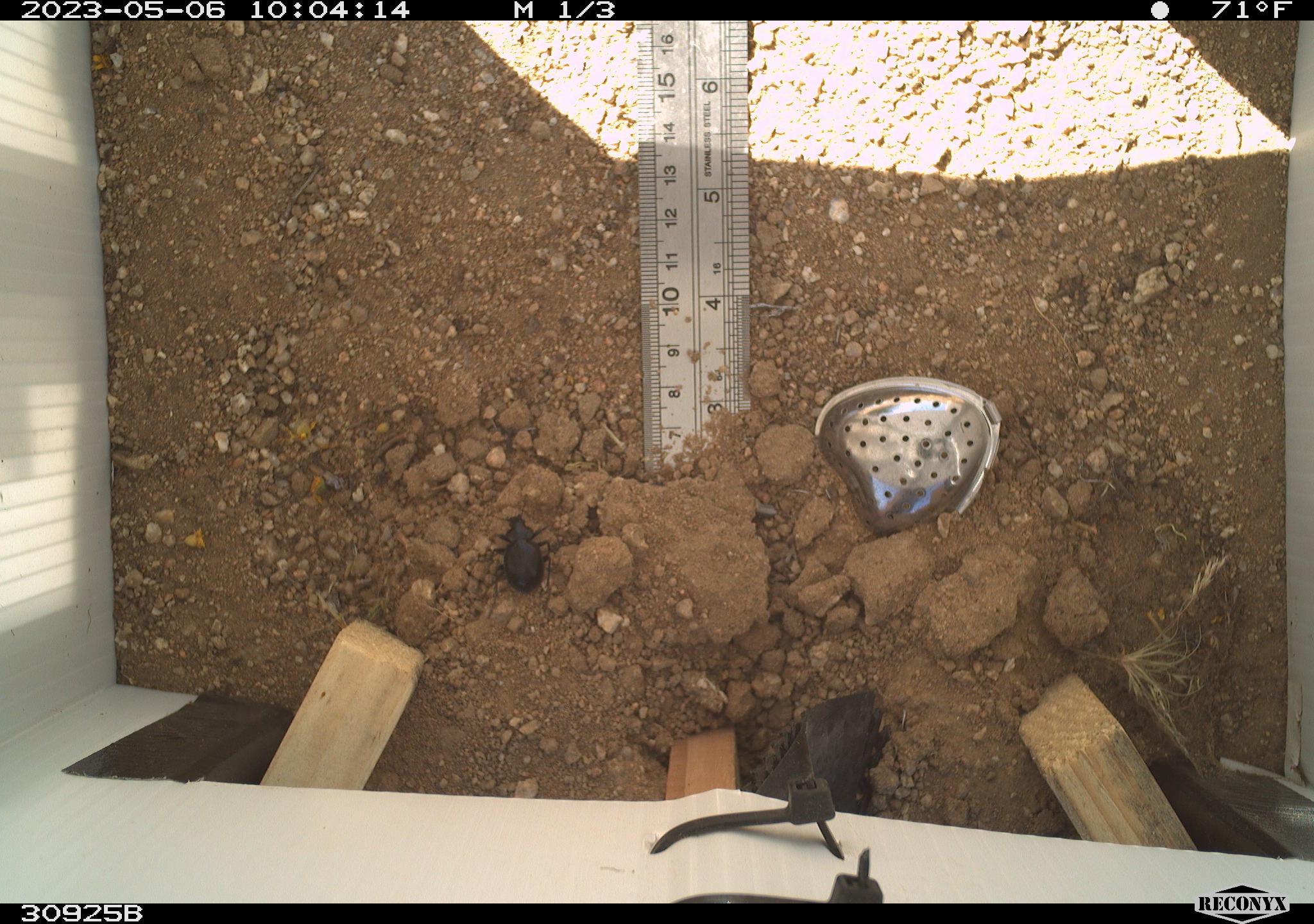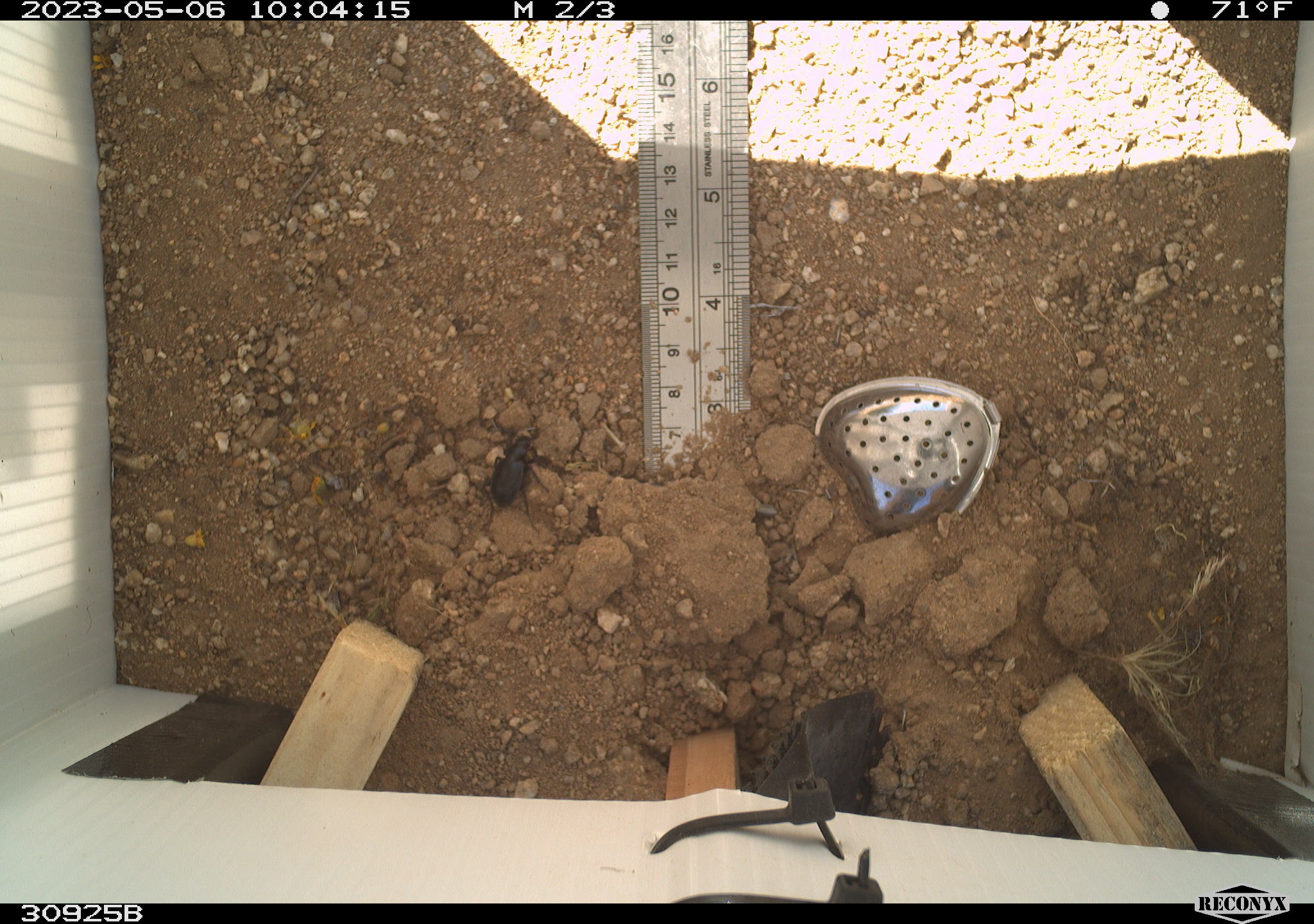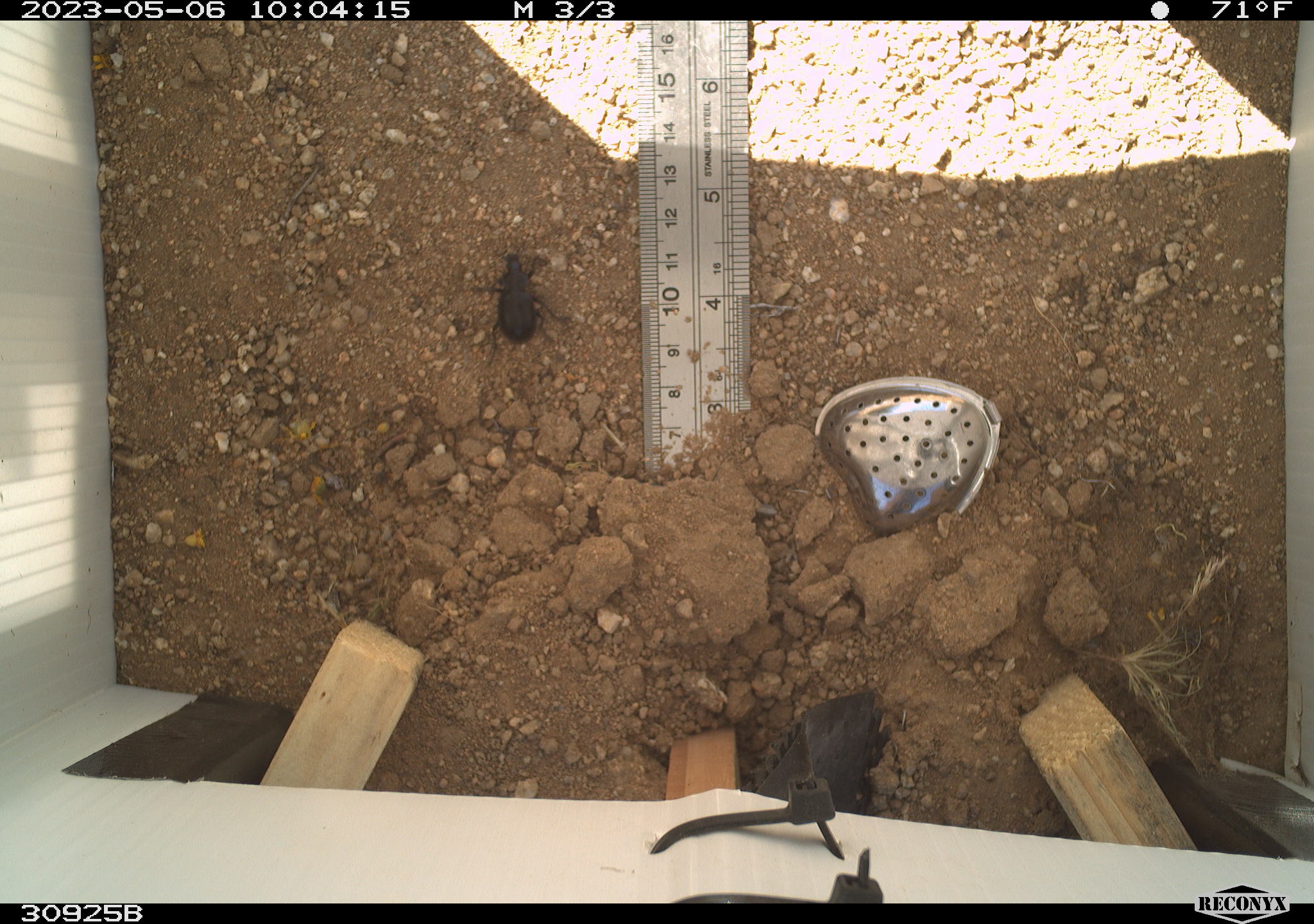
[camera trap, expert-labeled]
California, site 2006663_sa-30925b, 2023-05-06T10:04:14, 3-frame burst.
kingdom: Animalia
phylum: Arthropoda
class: Insecta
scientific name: Insecta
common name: insect